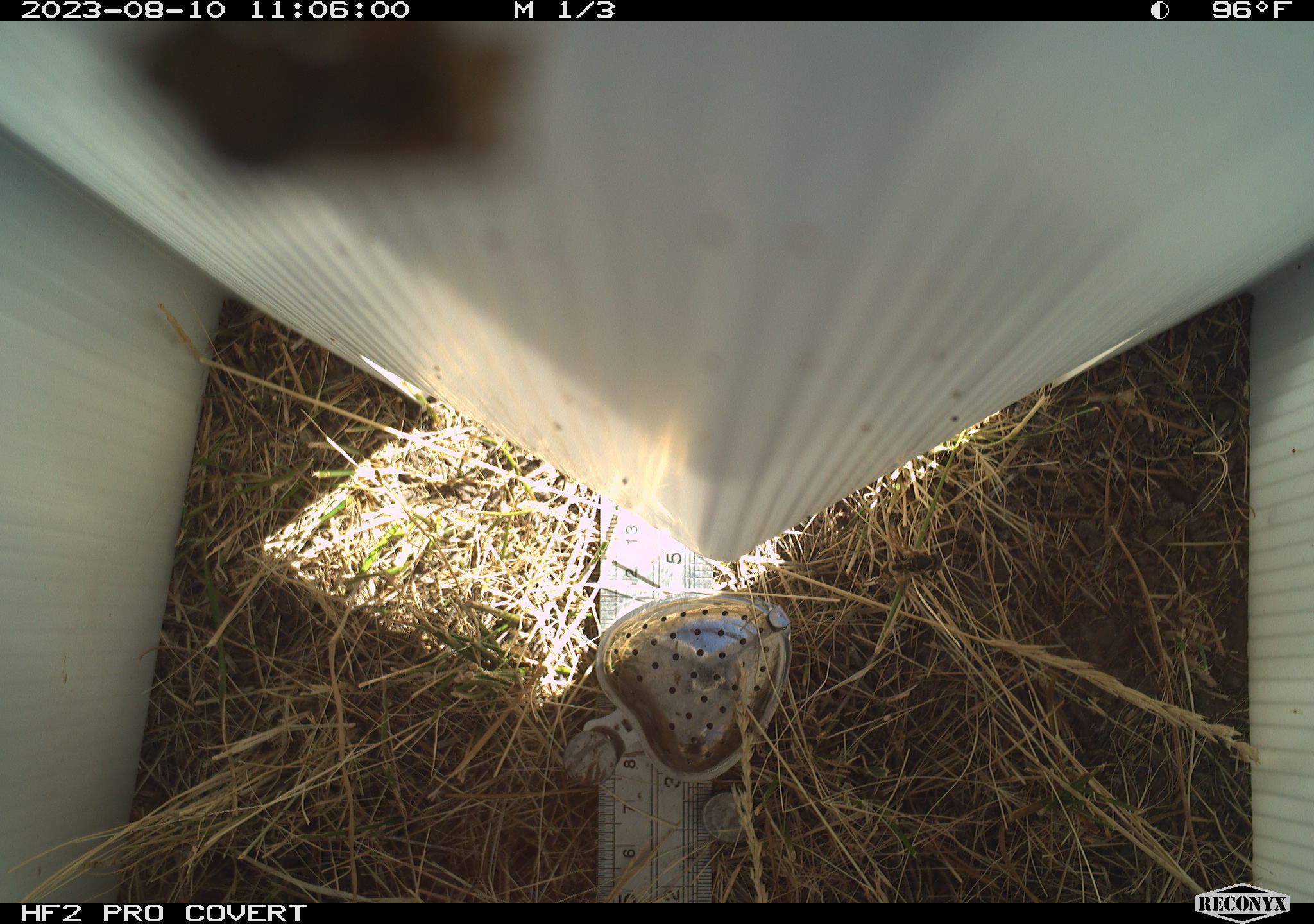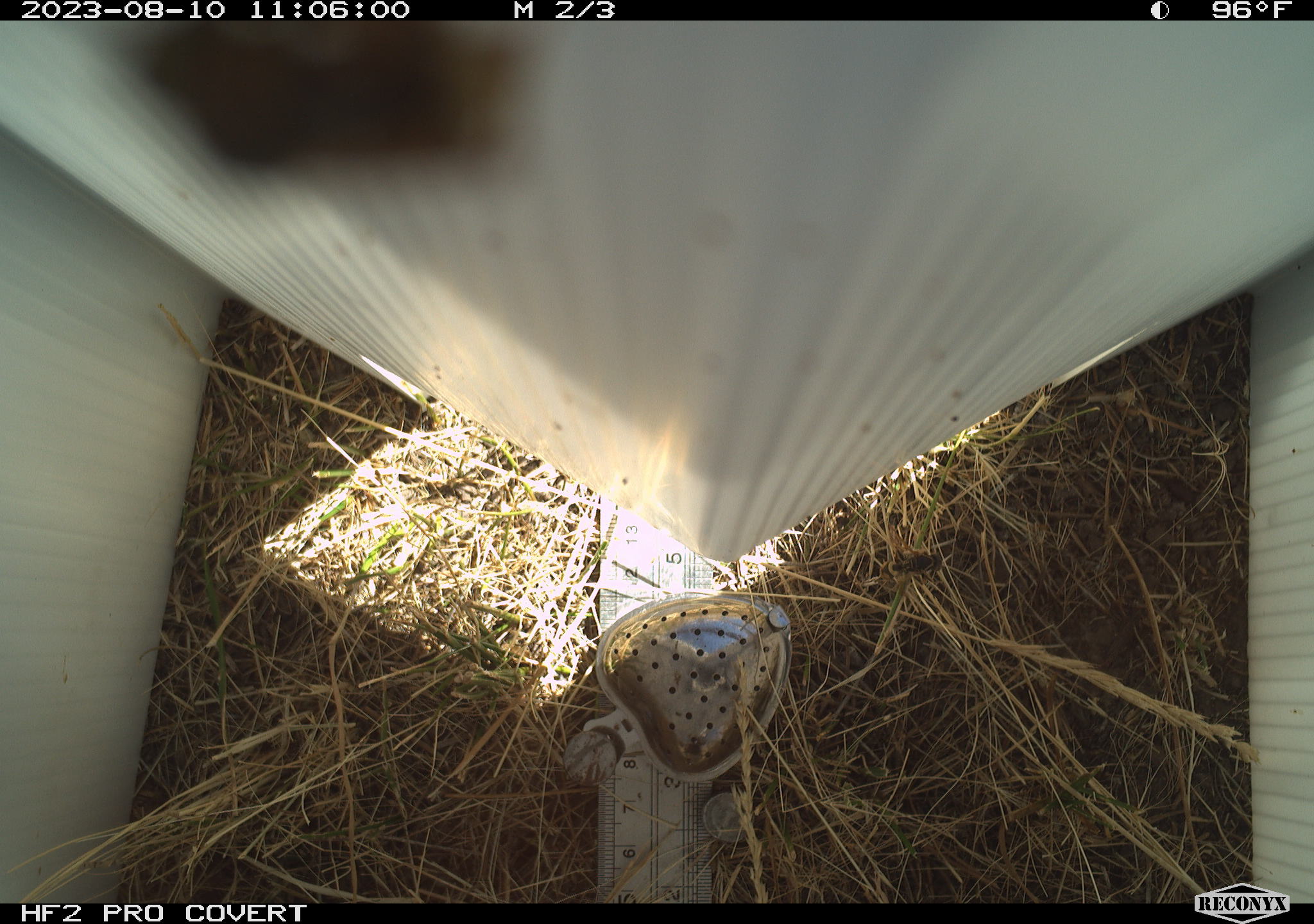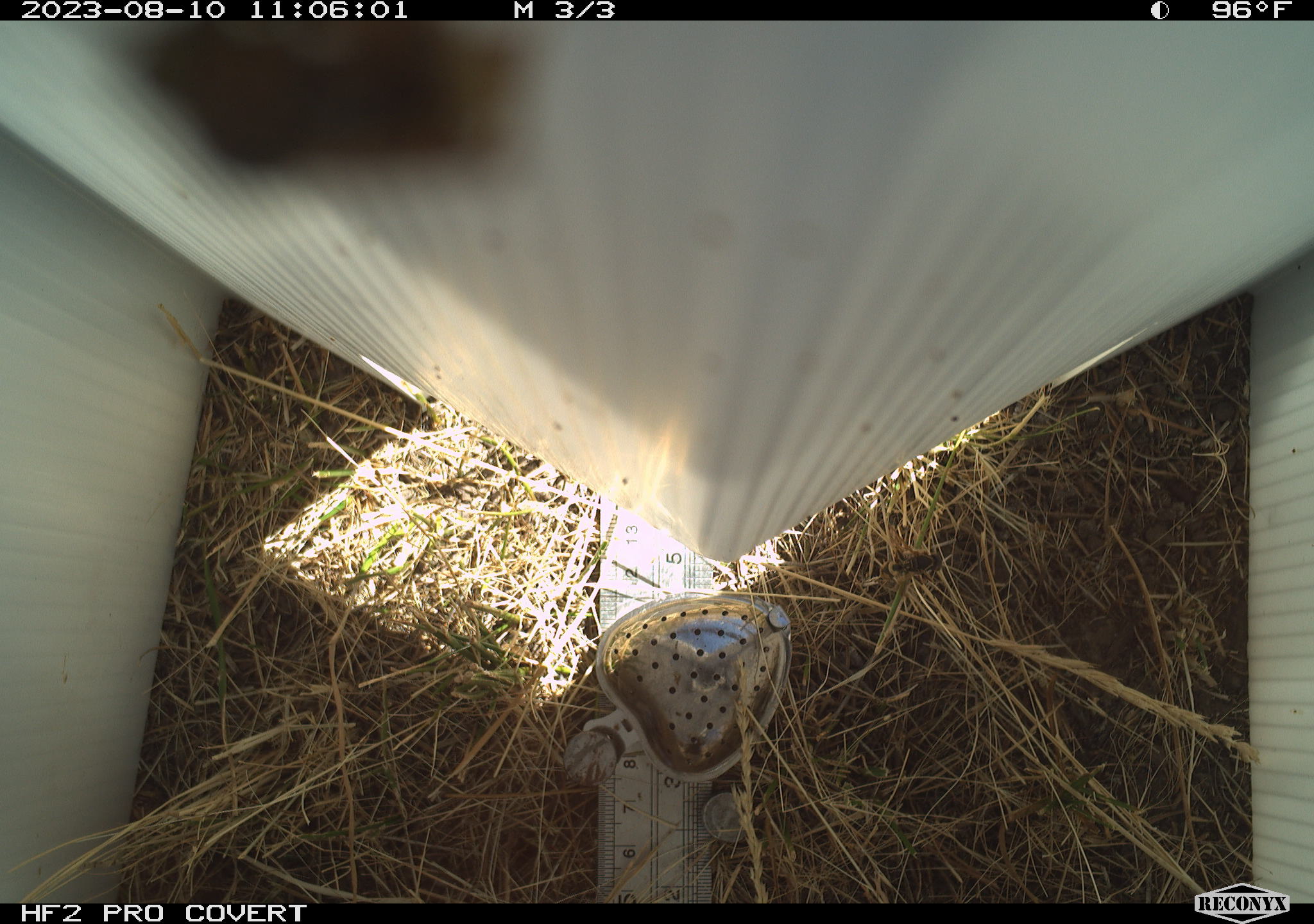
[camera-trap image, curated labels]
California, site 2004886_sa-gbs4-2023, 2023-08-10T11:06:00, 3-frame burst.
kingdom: Animalia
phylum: Arthropoda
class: Insecta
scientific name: Insecta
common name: insect